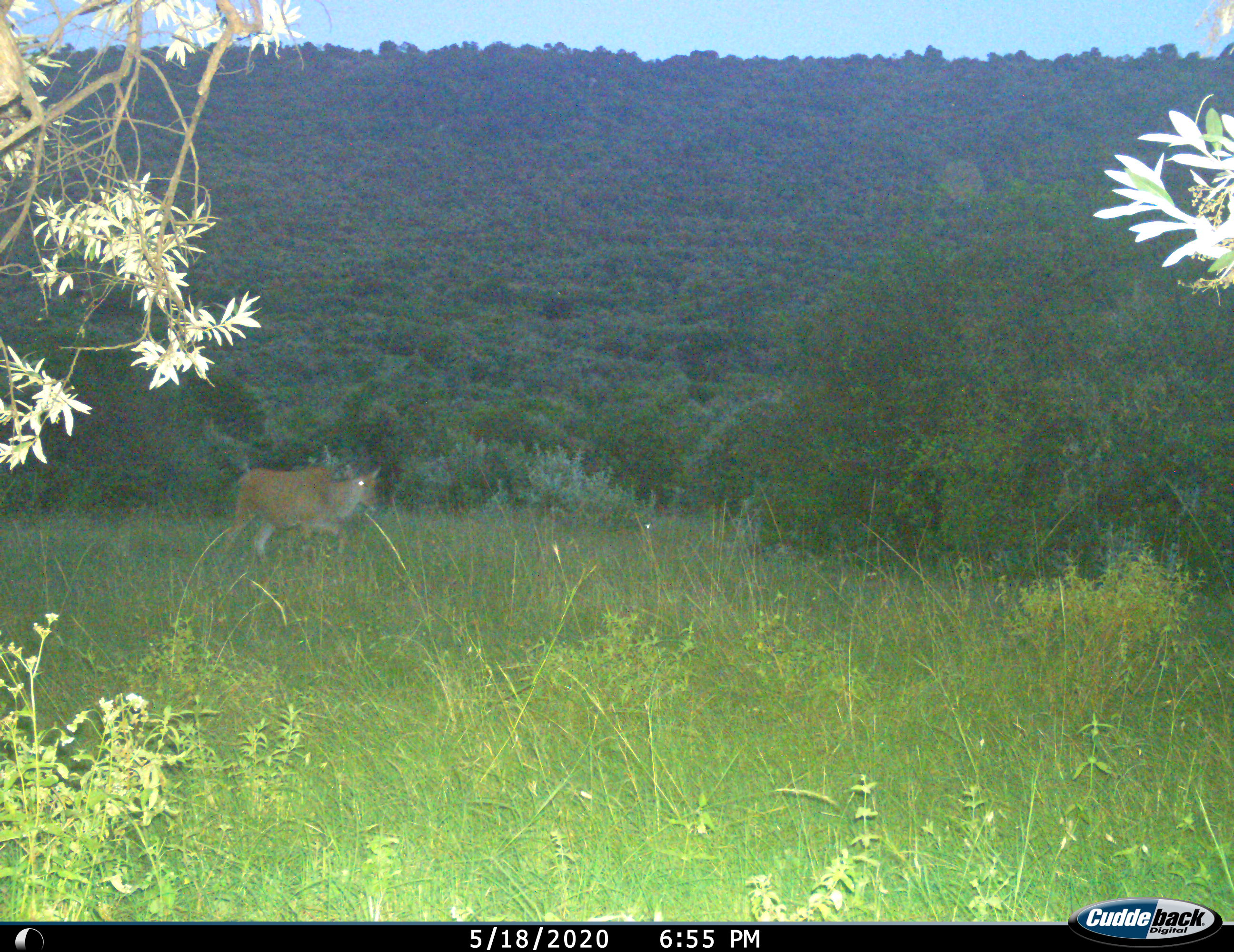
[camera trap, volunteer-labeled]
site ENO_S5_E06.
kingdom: Animalia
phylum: Chordata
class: Mammalia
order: Artiodactyla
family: Bovidae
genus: Tragelaphus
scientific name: Tragelaphus oryx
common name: eland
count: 1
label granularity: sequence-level